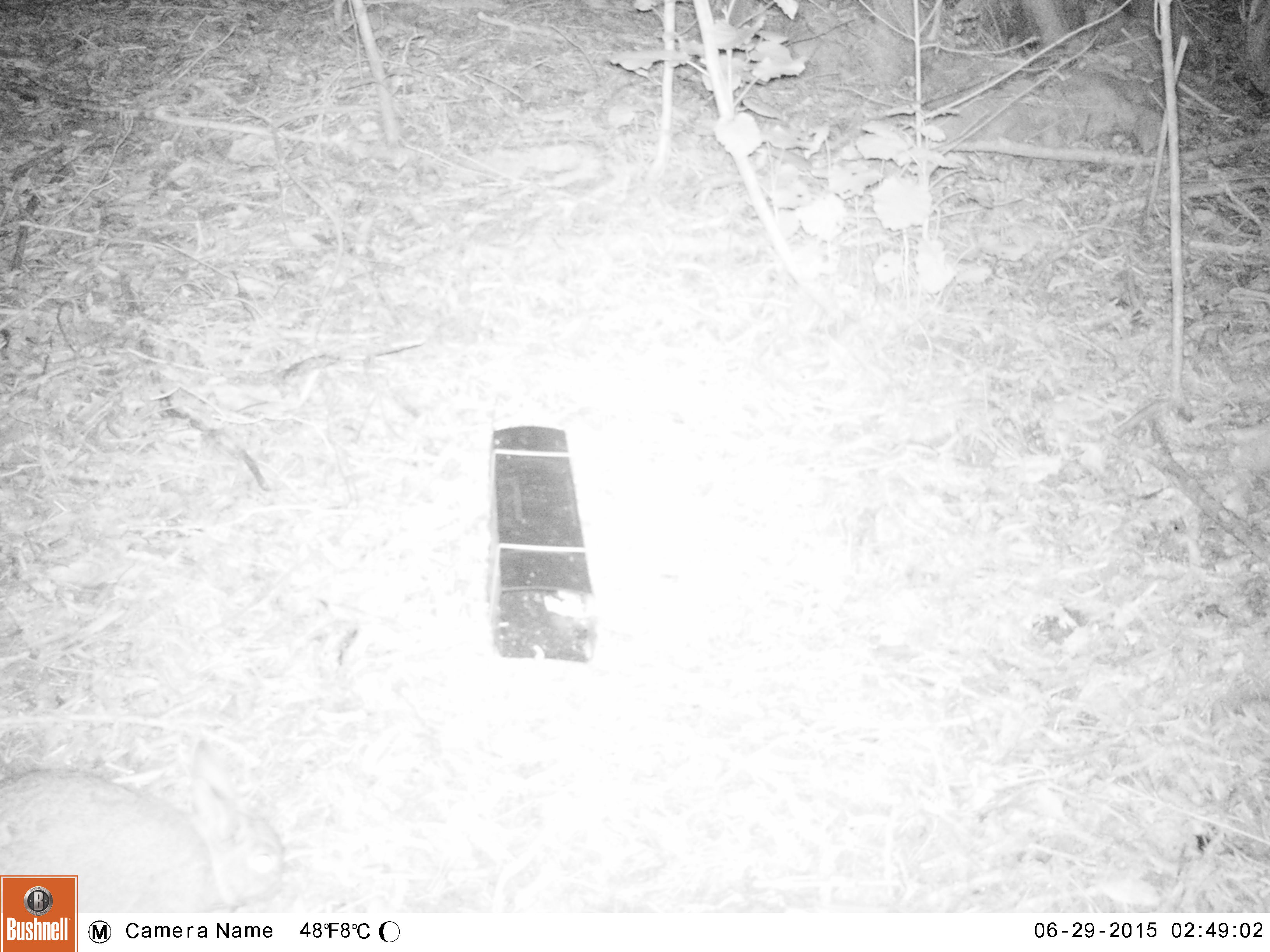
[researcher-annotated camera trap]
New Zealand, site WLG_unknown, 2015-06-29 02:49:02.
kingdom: Animalia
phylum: Chordata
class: Mammalia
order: Lagomorpha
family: Leporidae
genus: Oryctolagus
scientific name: Oryctolagus cuniculus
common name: european rabbit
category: rabbit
Rabbit (european rabbit) (Oryctolagus cuniculus).